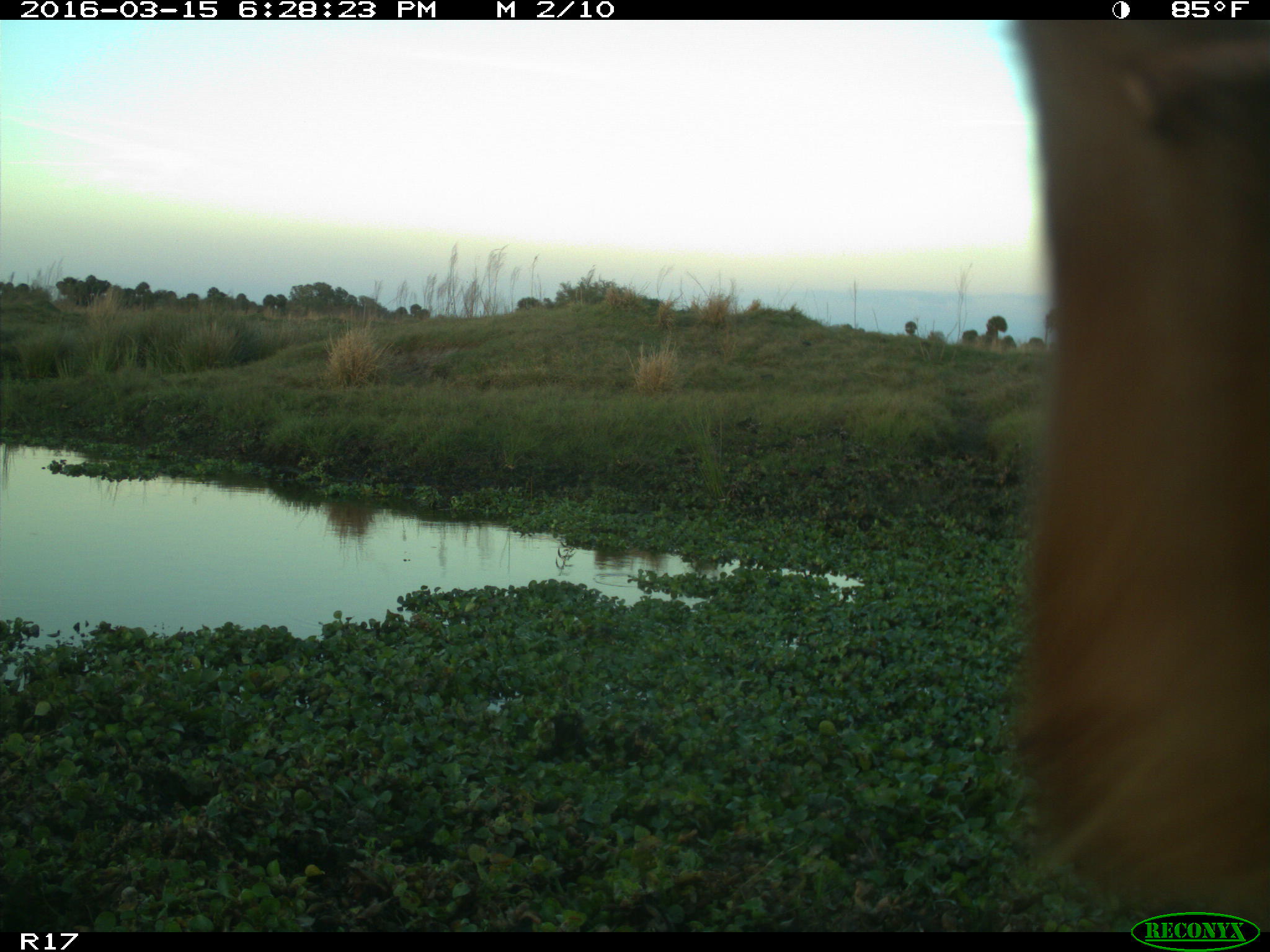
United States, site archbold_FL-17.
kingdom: Animalia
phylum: Chordata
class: Mammalia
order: Artiodactyla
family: Bovidae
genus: Bos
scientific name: Bos taurus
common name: domestic cow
Bos taurus (domestic cow).